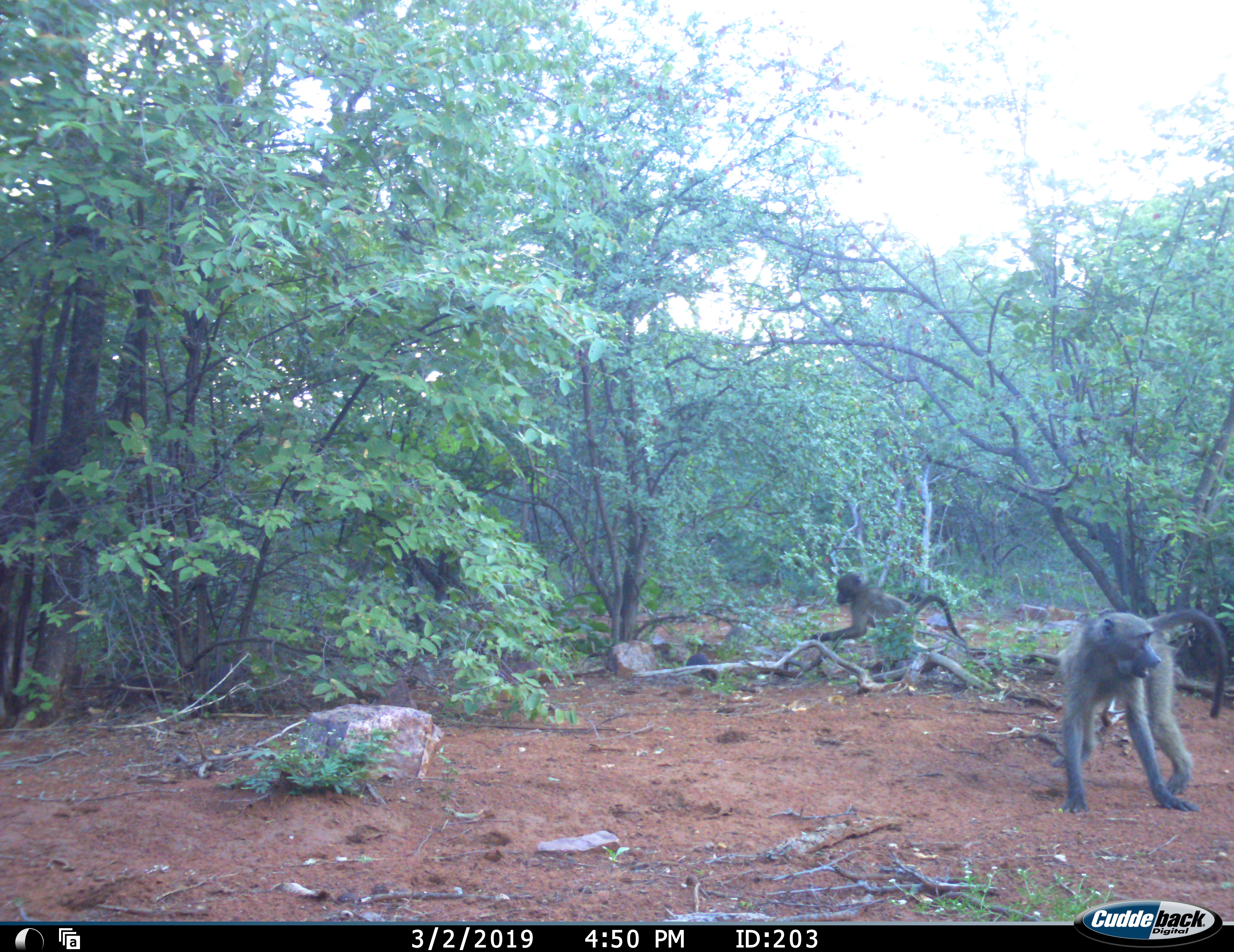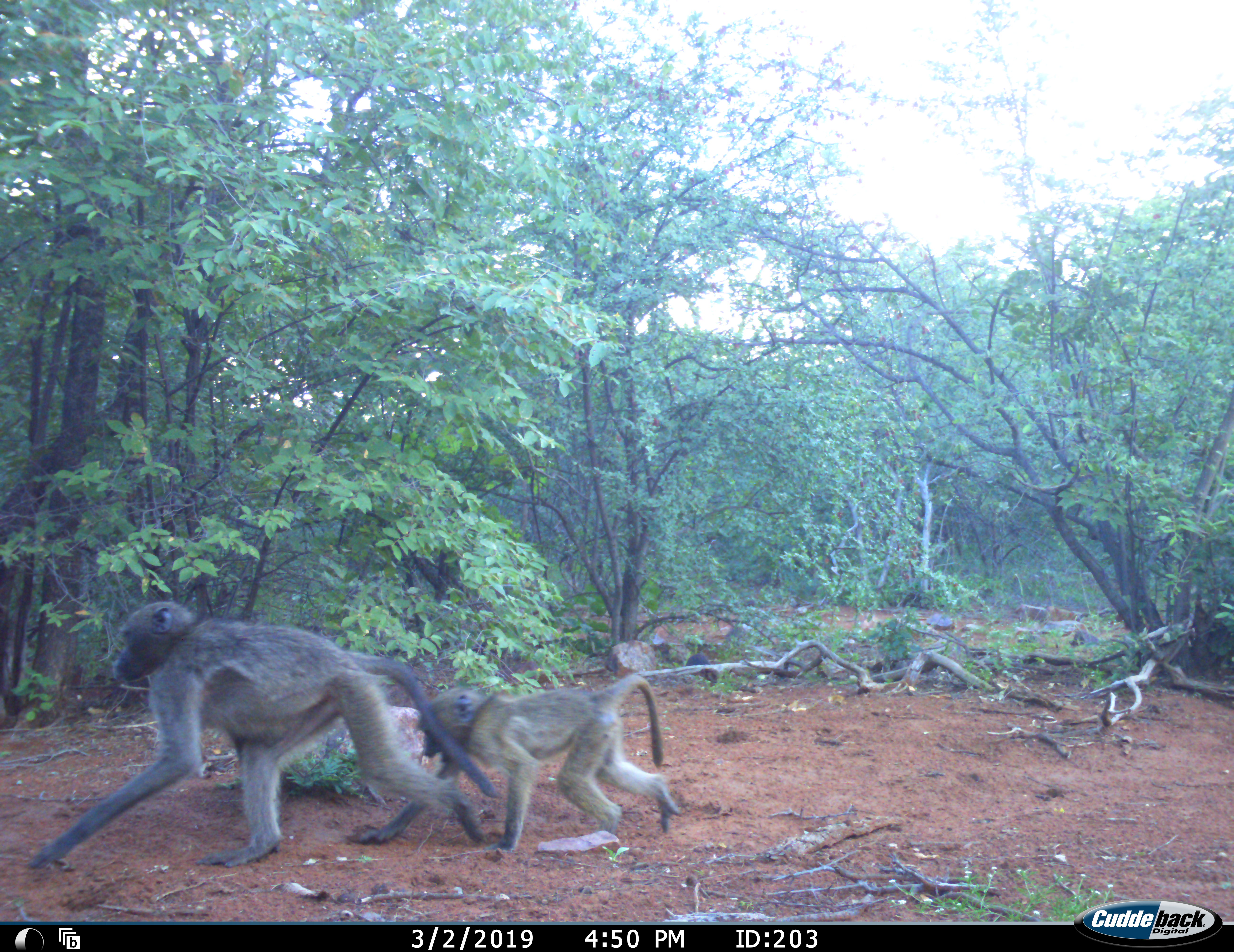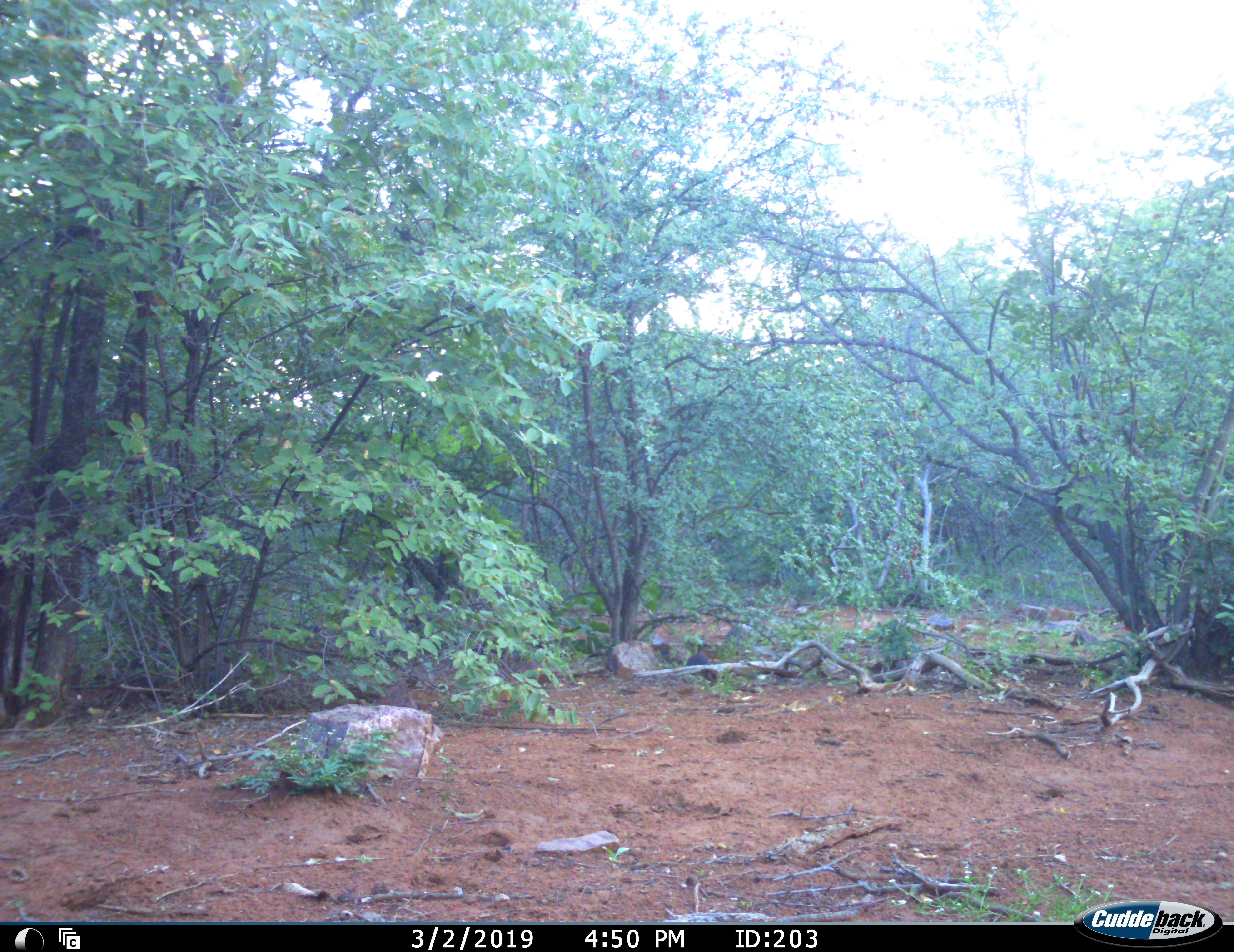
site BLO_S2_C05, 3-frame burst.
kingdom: Animalia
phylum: Chordata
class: Mammalia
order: Primates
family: Cercopithecidae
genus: Papio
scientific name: Papio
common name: baboon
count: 2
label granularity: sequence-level